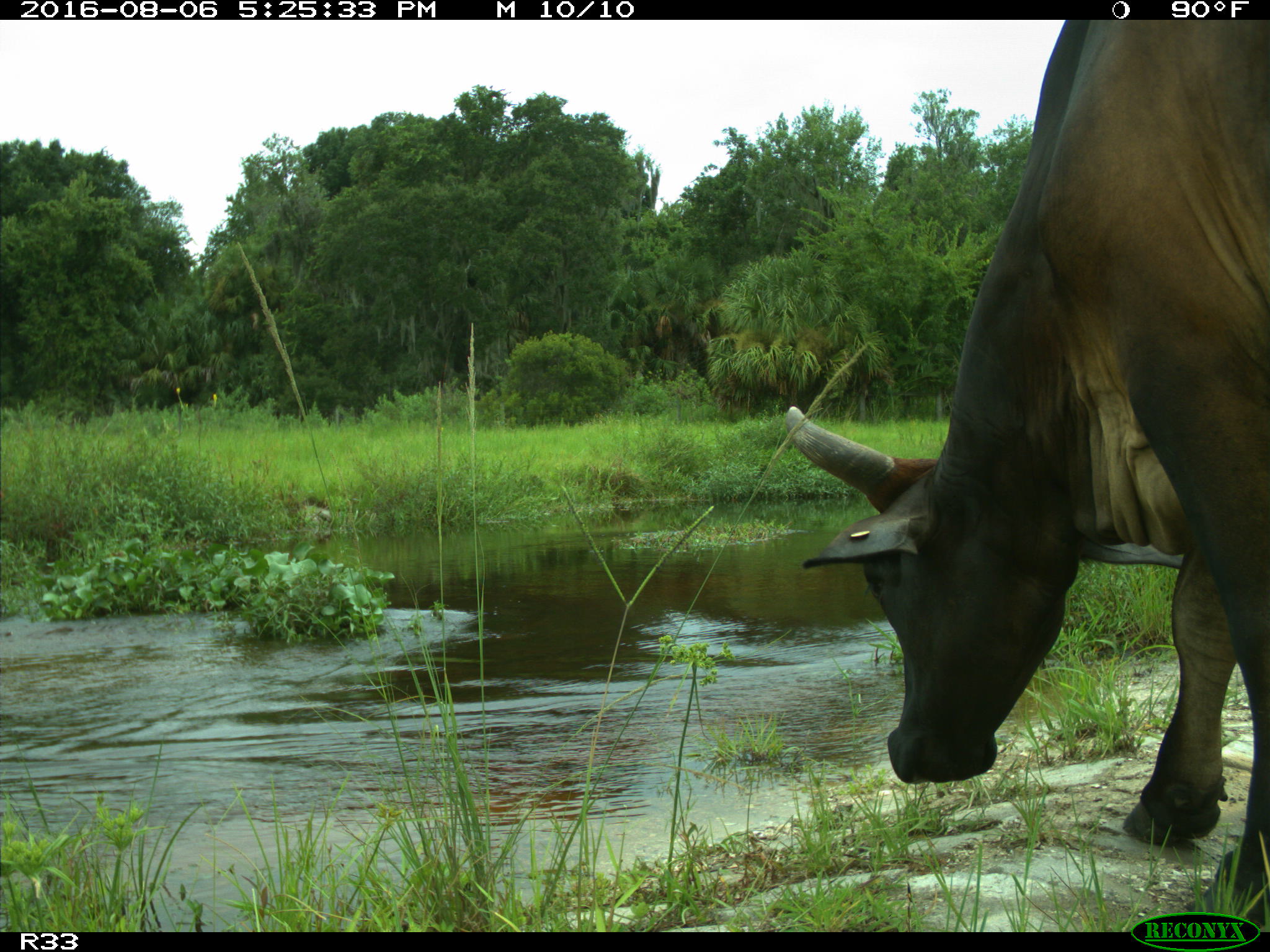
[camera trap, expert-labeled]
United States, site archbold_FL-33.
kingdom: Animalia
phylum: Chordata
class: Mammalia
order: Artiodactyla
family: Bovidae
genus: Bos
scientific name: Bos taurus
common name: domestic cow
Bos taurus (domestic cow).